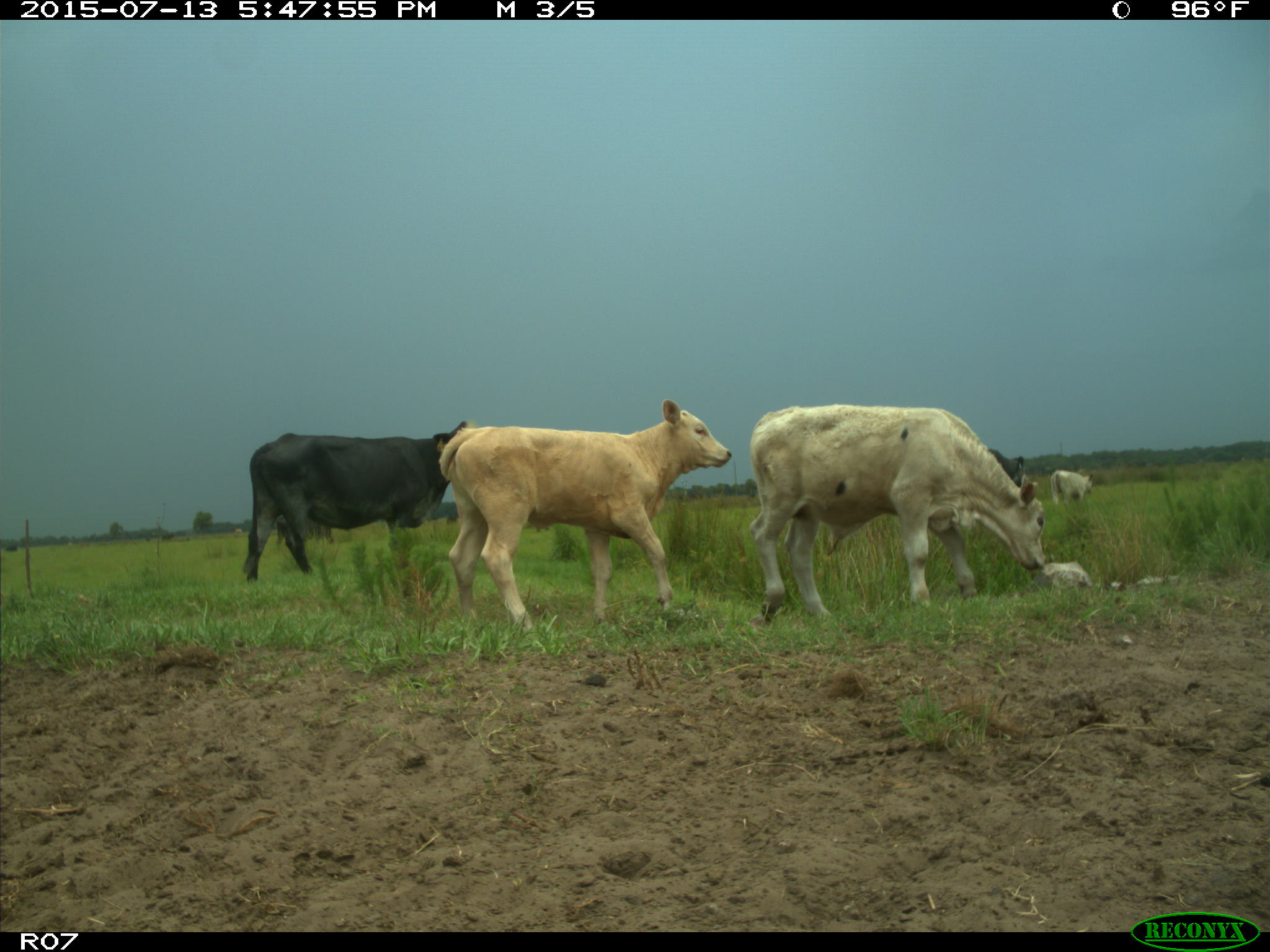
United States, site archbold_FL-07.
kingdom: Animalia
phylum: Chordata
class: Mammalia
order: Artiodactyla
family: Bovidae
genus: Bos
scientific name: Bos taurus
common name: domestic cow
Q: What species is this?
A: Bos taurus (domestic cow).